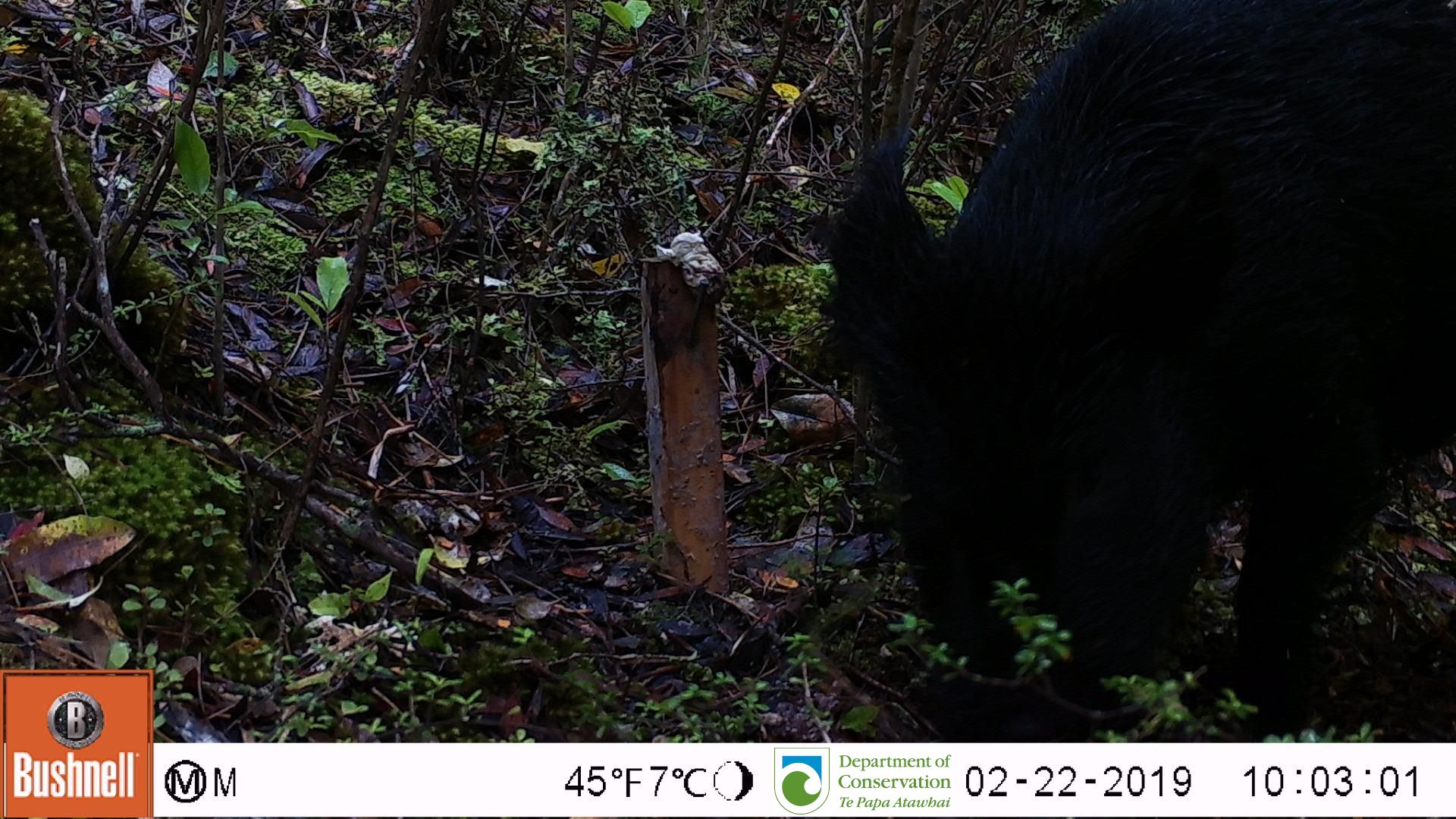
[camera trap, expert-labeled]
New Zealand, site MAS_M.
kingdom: Animalia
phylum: Chordata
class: Mammalia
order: Artiodactyla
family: Suidae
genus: Sus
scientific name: Sus scrofa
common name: pig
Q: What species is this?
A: Pig (Sus scrofa).